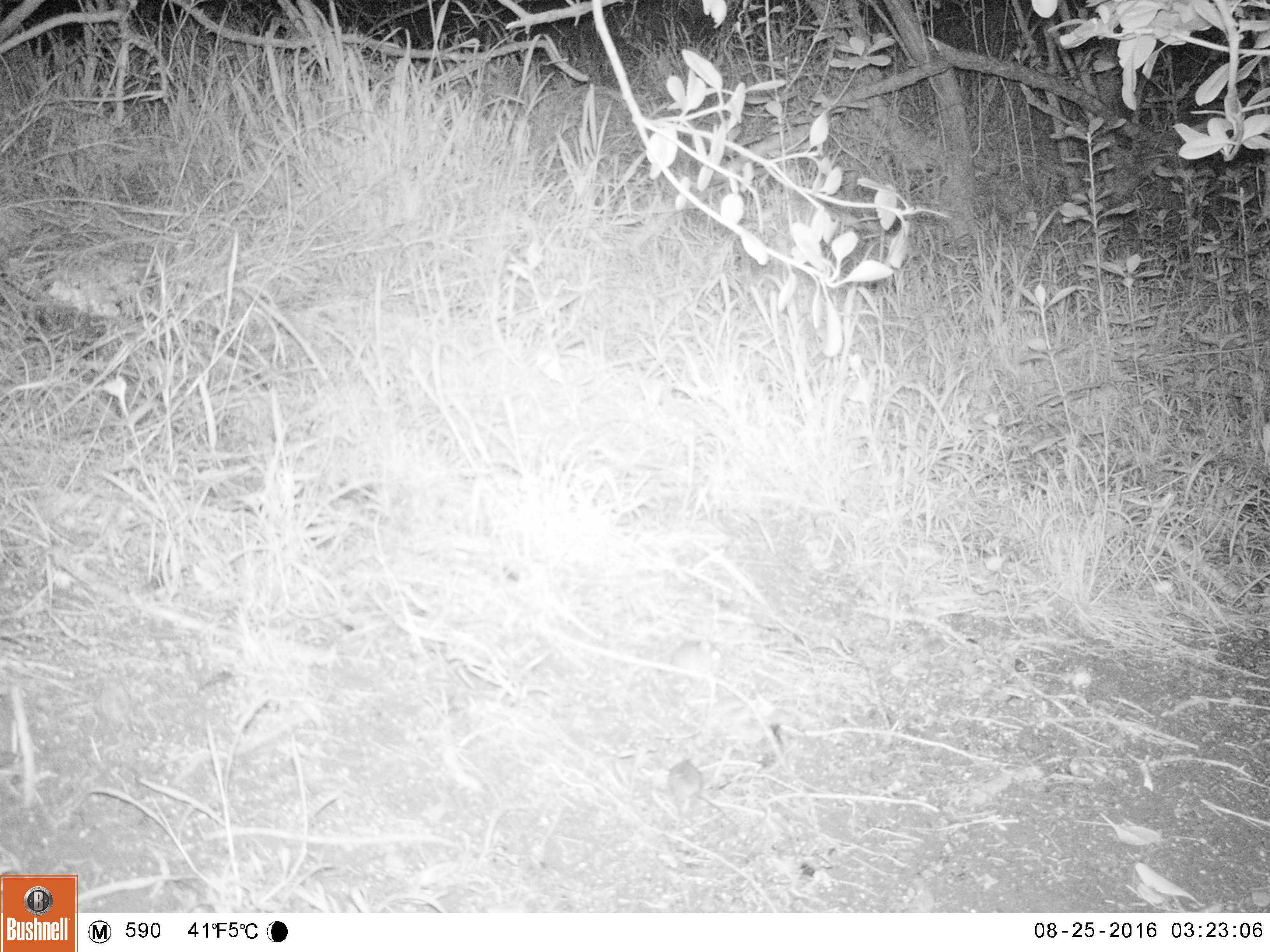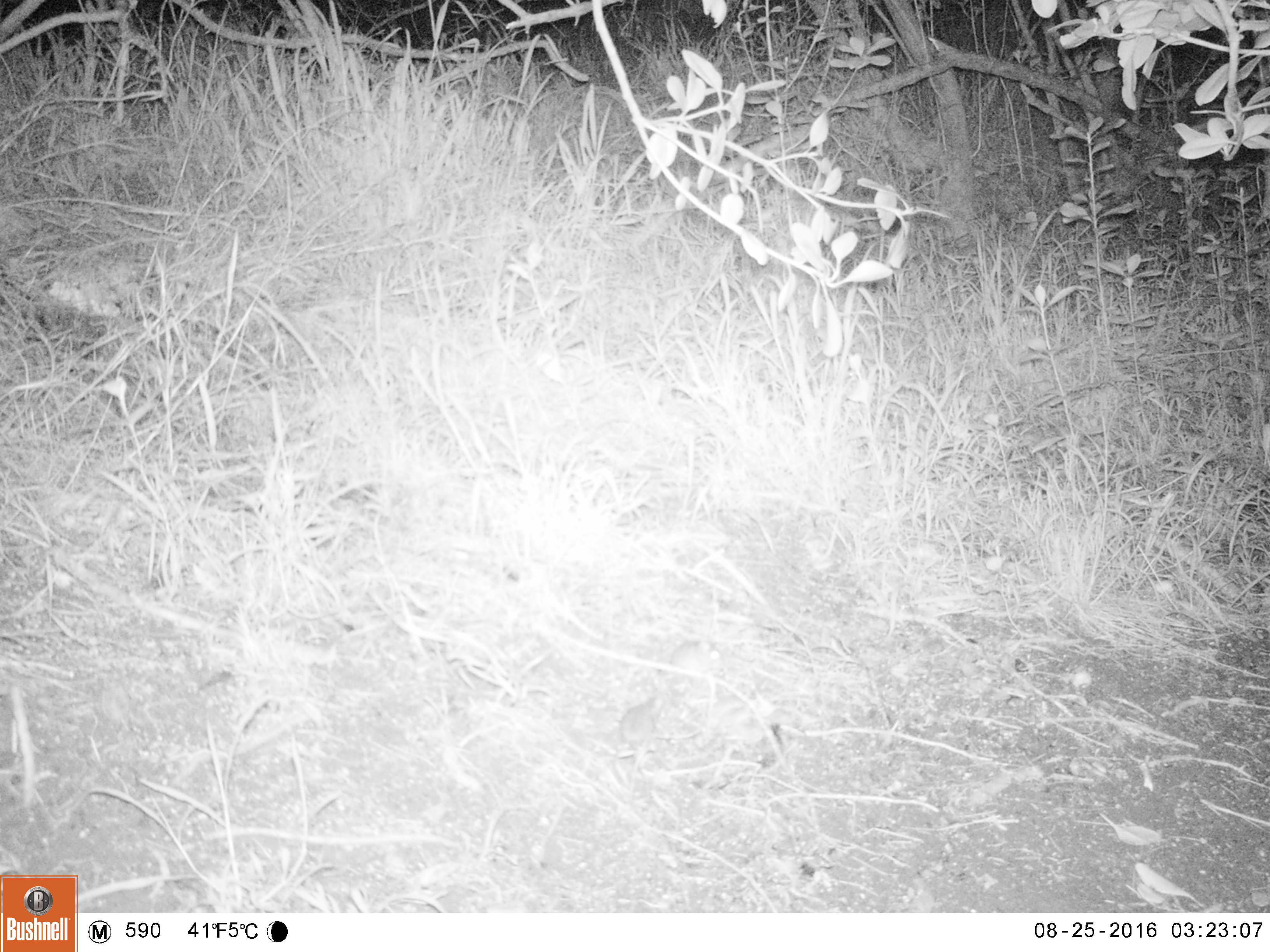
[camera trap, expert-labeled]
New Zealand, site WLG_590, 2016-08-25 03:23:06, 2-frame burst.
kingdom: Animalia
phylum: Chordata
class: Mammalia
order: Rodentia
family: Muridae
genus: Mus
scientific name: Mus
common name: mouse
Mouse (Mus).